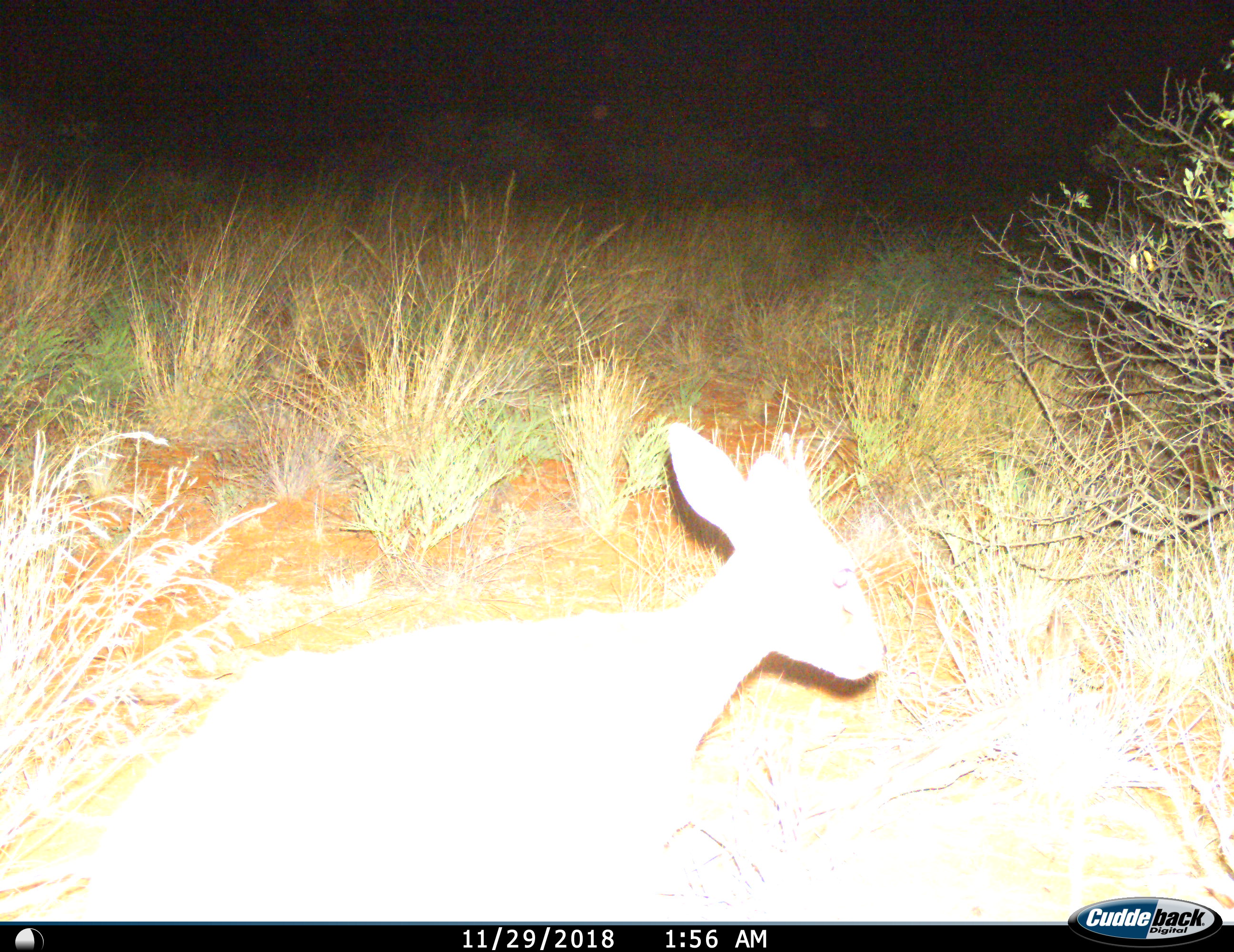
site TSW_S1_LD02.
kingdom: Animalia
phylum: Chordata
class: Mammalia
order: Artiodactyla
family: Bovidae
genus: Sylvicapra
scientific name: Sylvicapra grimmia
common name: common duiker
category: duikercommongrey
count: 1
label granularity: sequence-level